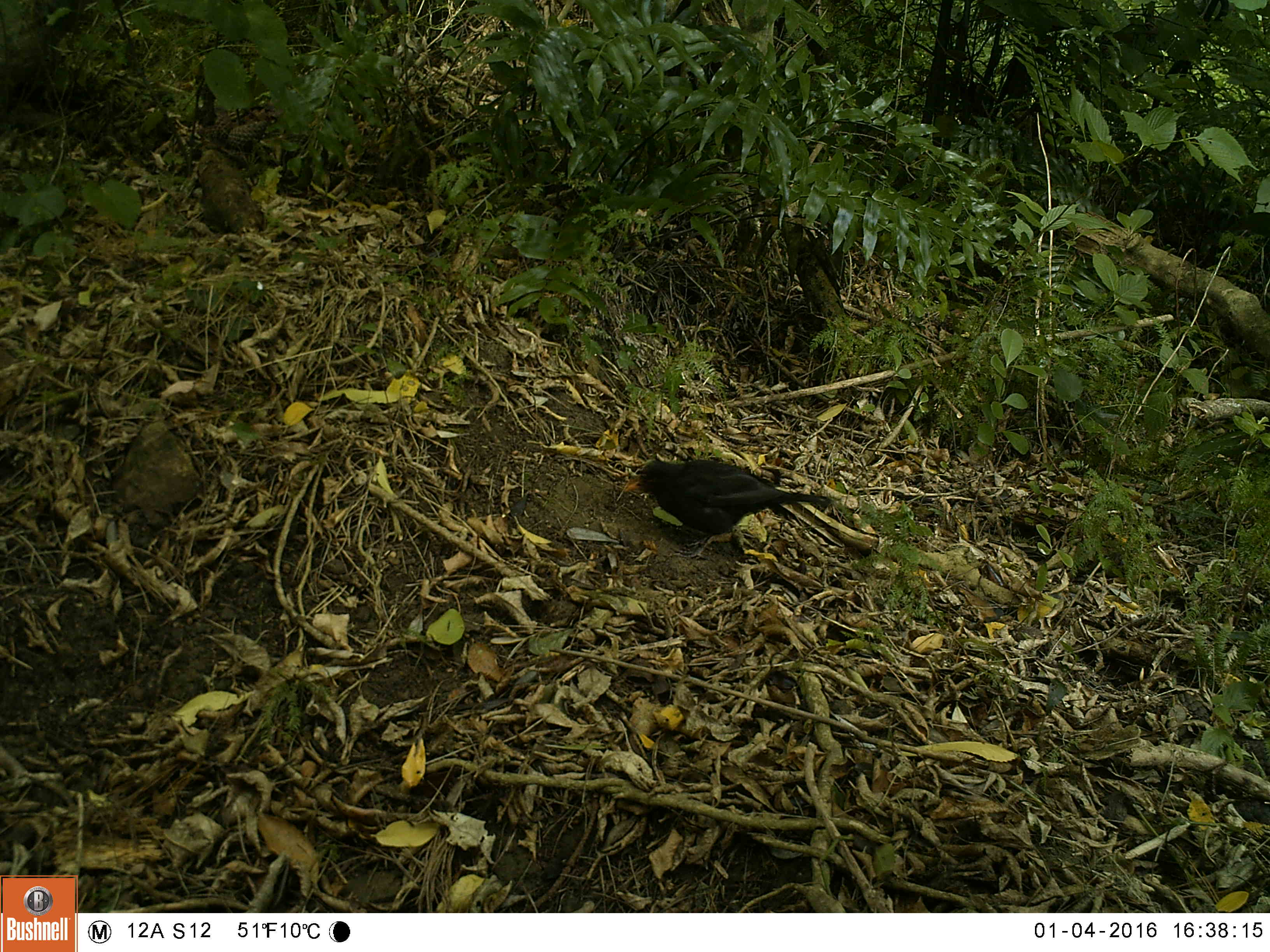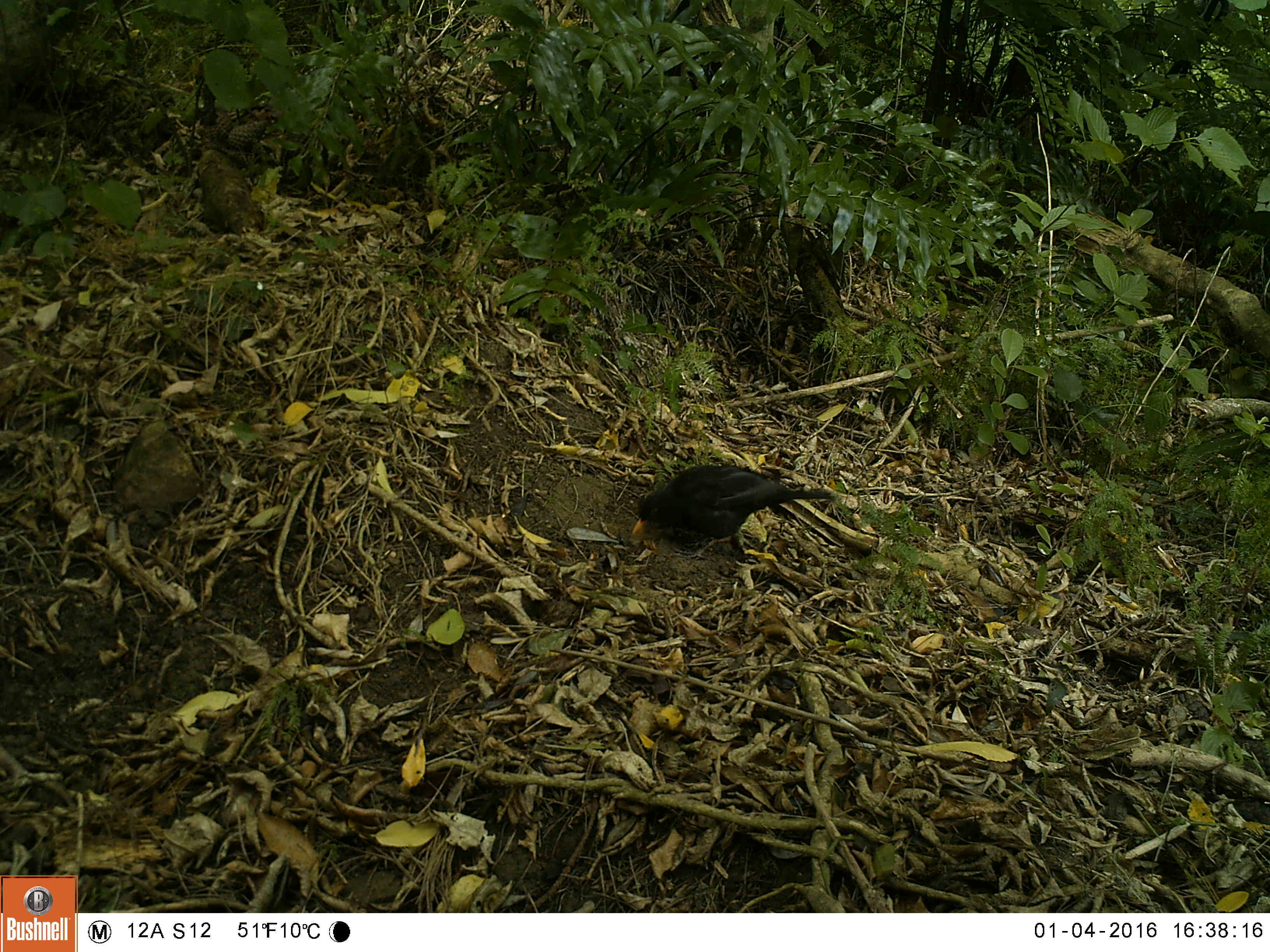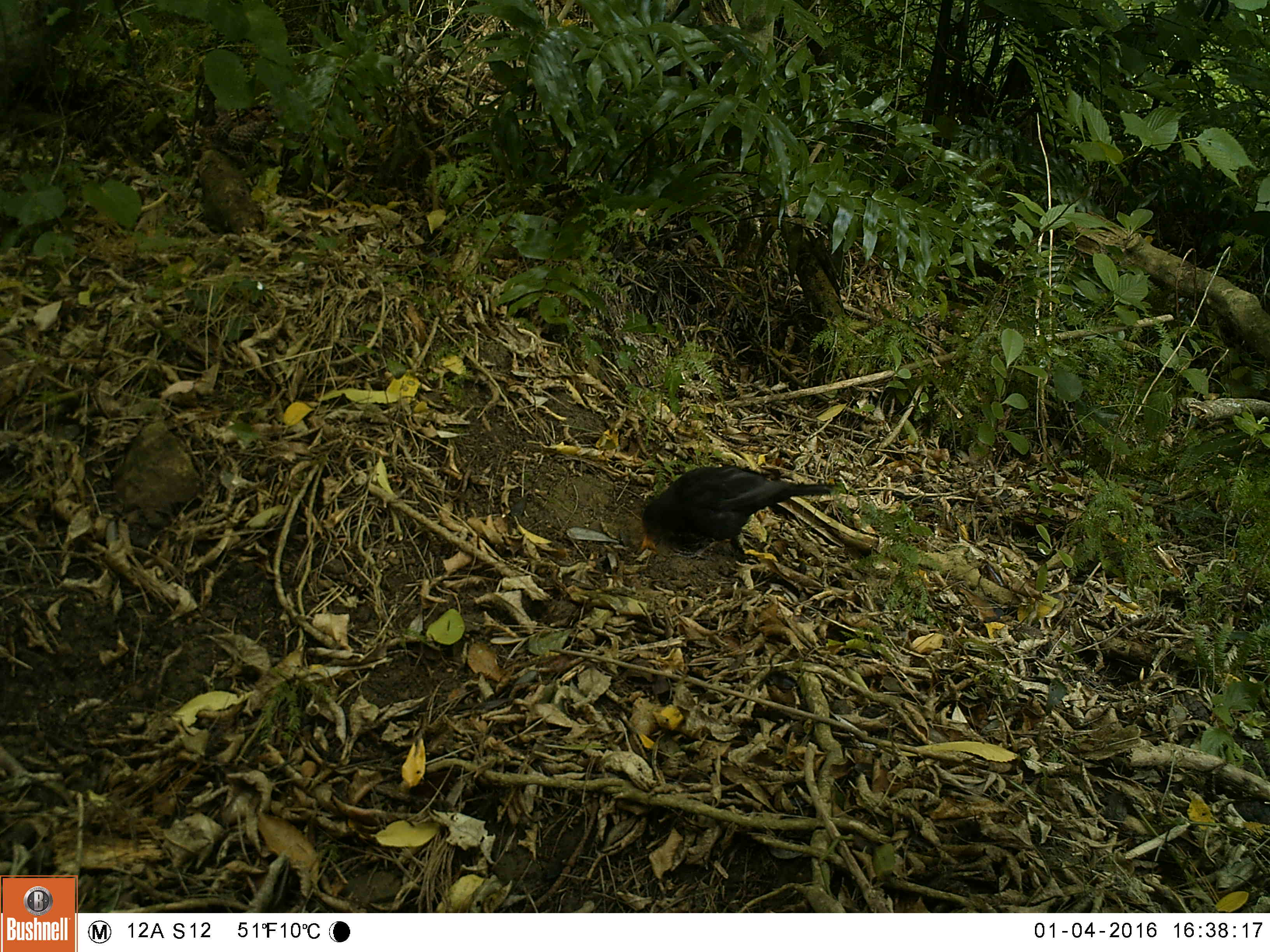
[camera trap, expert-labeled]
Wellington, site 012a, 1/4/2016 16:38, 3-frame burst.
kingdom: Animalia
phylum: Chordata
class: Aves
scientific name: Aves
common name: bird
Bird (Aves).